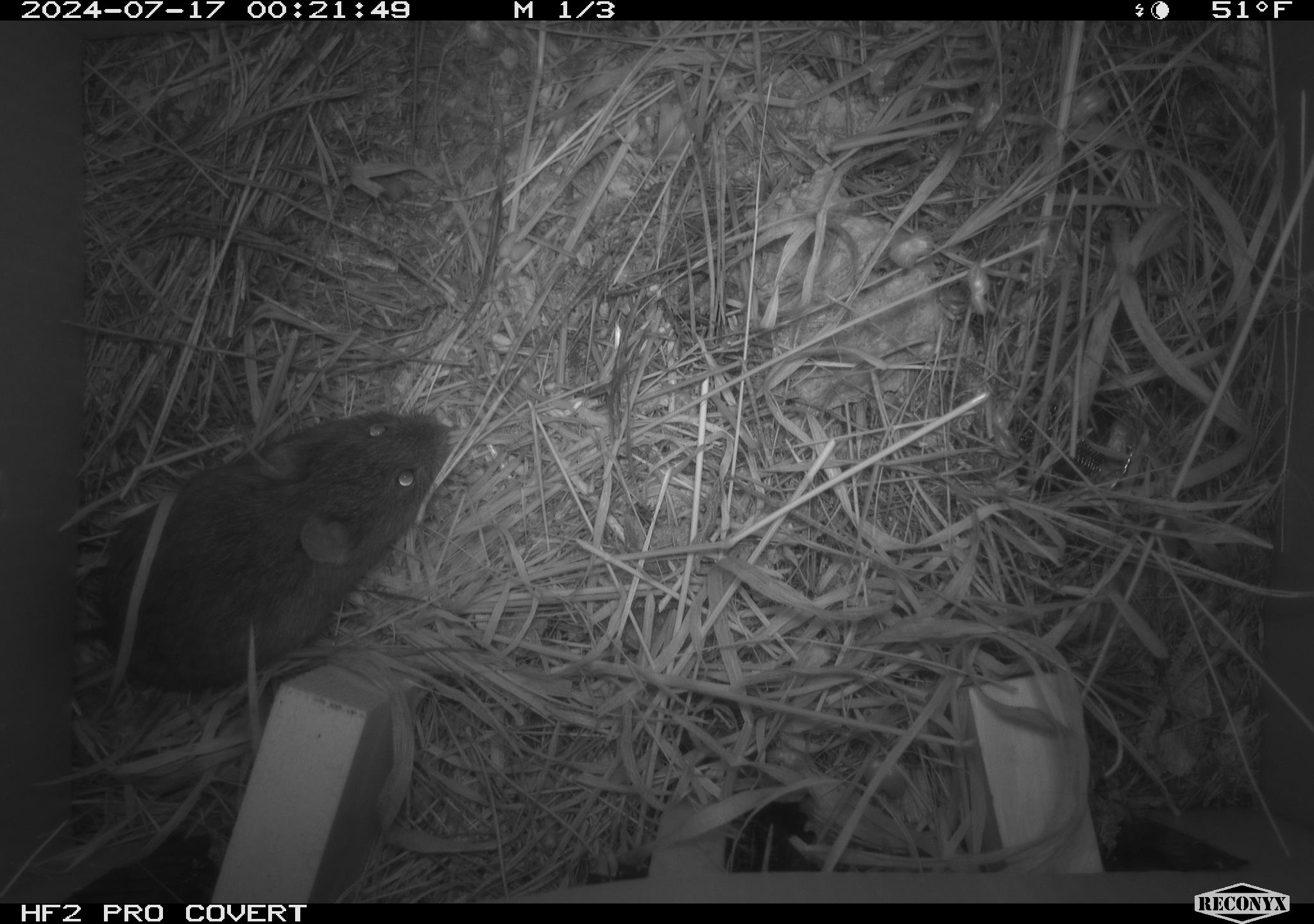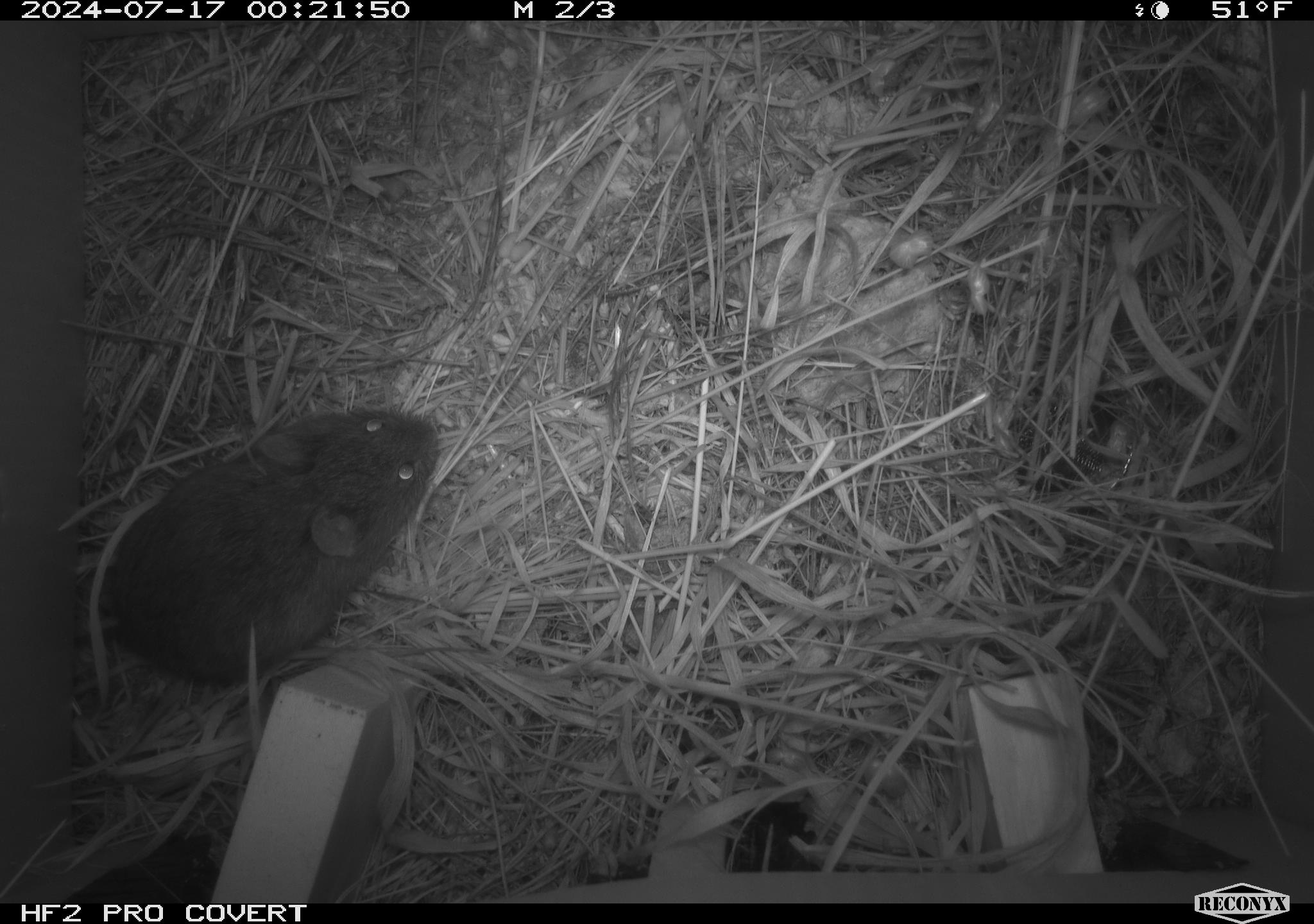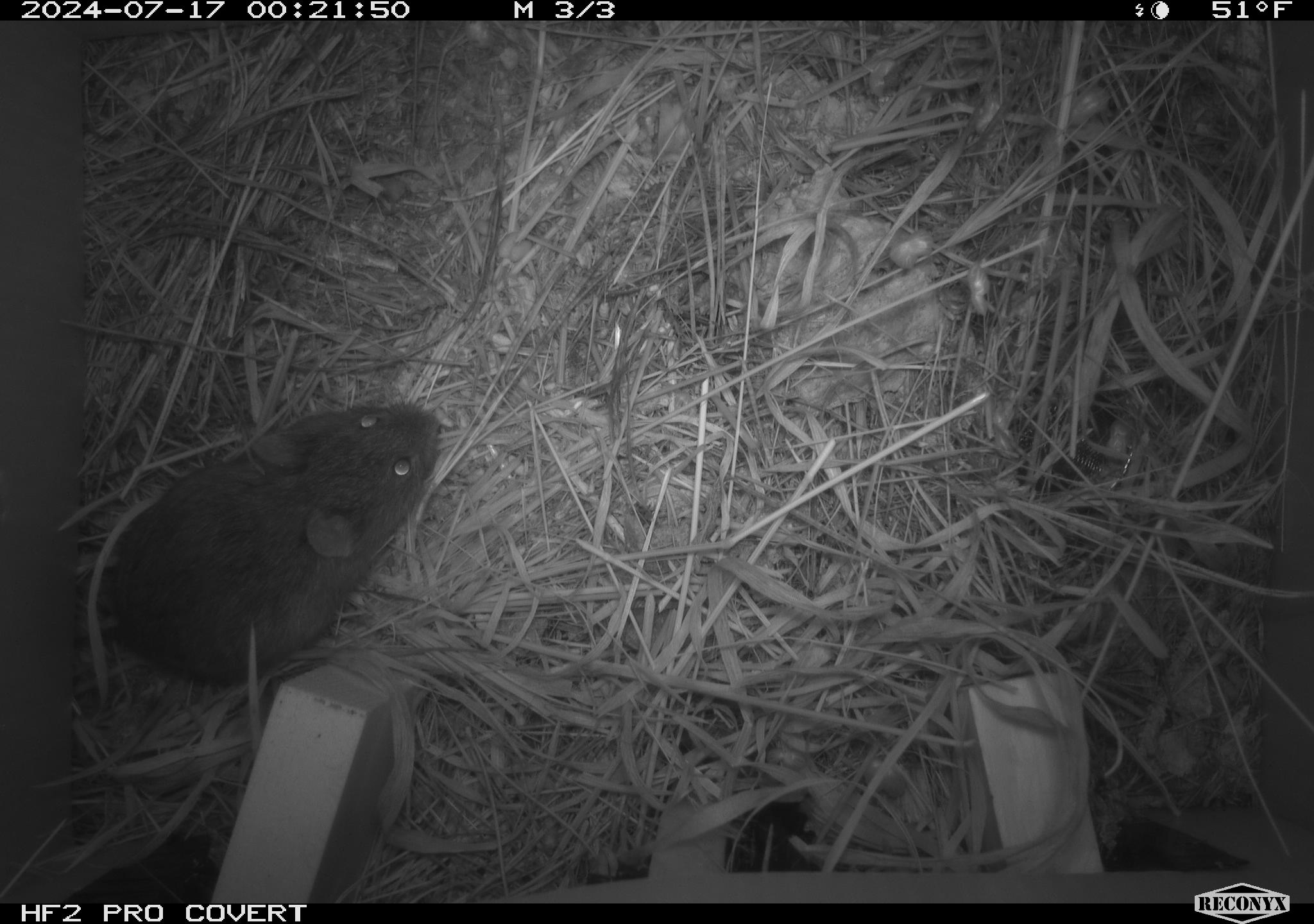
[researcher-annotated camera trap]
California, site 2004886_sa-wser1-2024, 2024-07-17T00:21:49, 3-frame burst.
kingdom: Animalia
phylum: Chordata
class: Mammalia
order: Rodentia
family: Cricetidae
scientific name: Arvicolinae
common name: voles, lemmings, and muskrats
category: arvicolinae subfamily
Arvicolinae subfamily (voles, lemmings, and muskrats) (Arvicolinae).